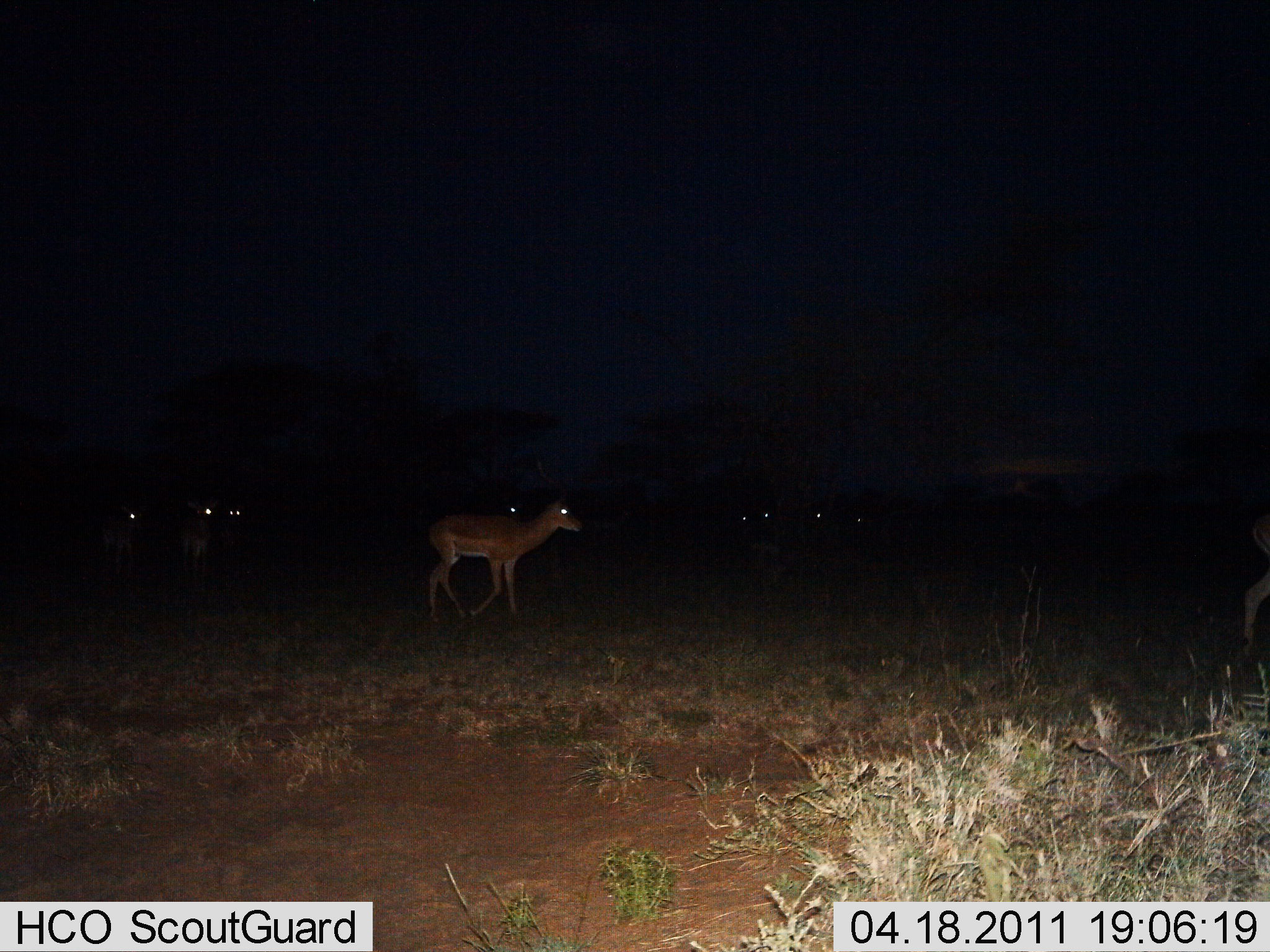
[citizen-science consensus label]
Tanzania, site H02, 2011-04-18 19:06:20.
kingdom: Animalia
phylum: Chordata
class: Mammalia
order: Artiodactyla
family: Bovidae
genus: Nanger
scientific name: Nanger granti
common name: grant's gazelle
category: gazellegrants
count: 9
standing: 67%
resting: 0%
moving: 44%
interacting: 0%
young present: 0%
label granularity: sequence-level